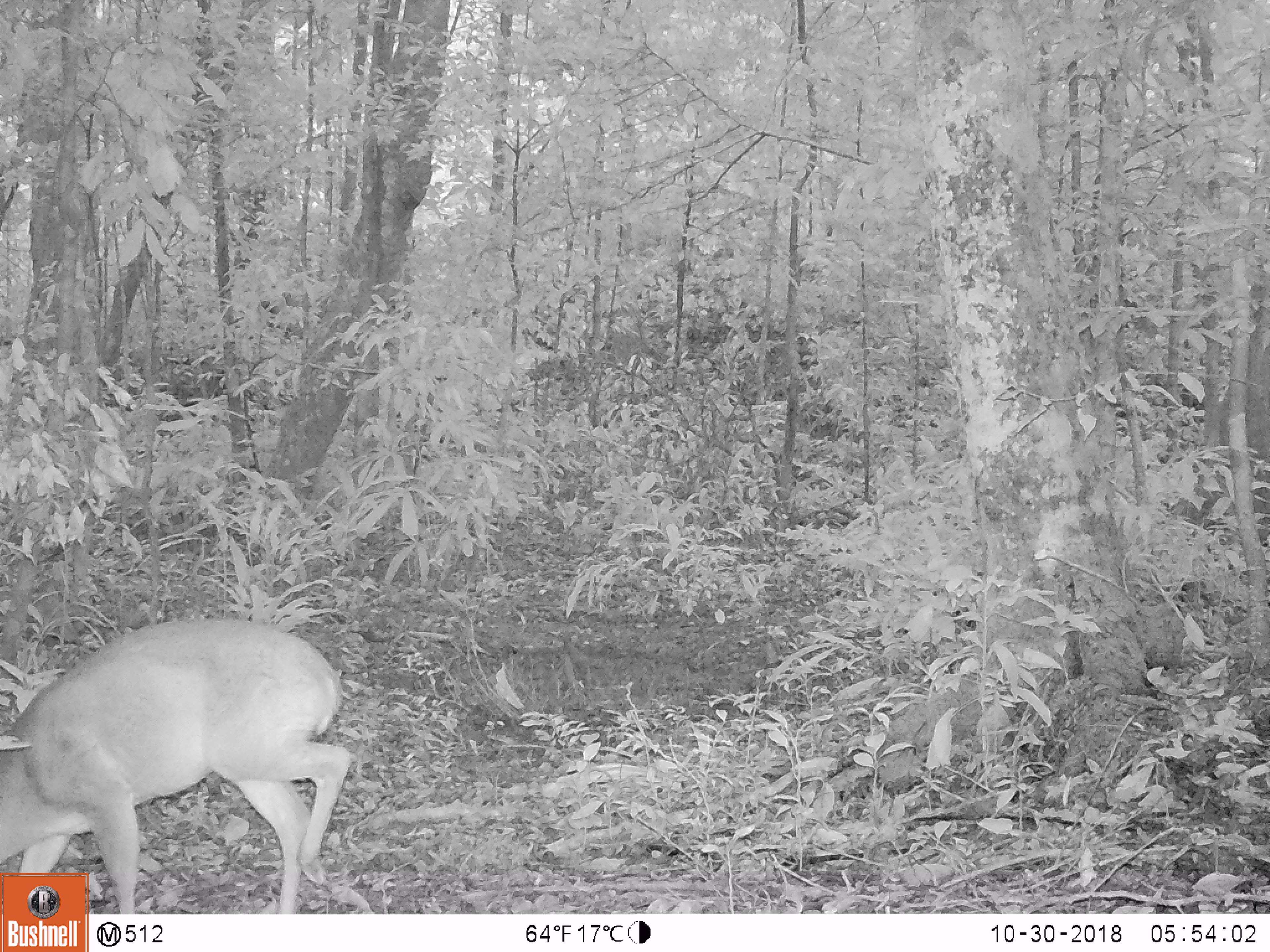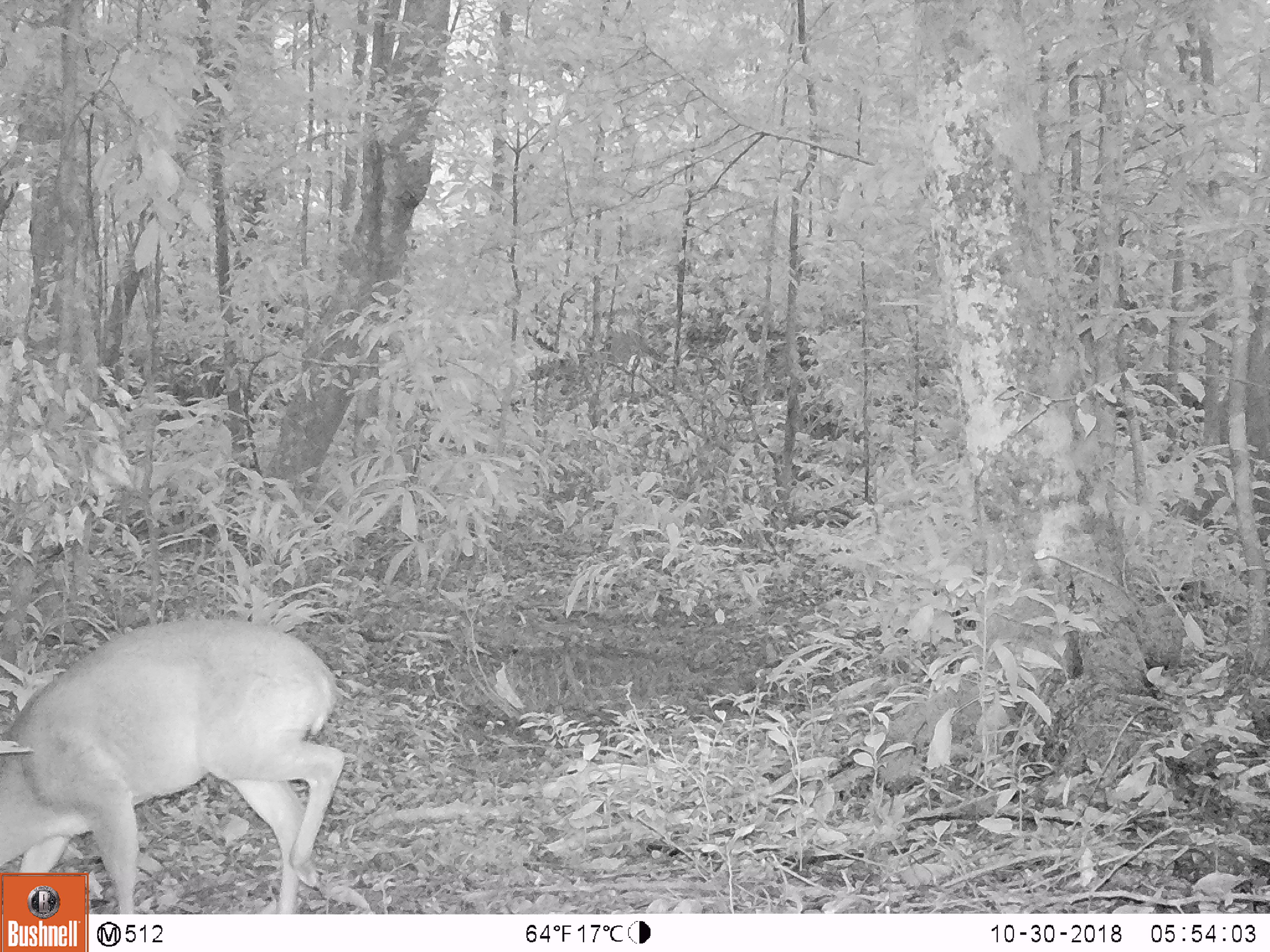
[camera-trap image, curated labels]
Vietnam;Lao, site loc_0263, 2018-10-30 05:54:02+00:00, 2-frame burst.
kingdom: Animalia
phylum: Chordata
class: Mammalia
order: Artiodactyla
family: Cervidae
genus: Muntiacus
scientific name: Muntiacus vuquangensis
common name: large-antlered muntjac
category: large antlered muntjac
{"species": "large antlered muntjac (large-antlered muntjac) (Muntiacus vuquangensis)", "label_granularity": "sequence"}